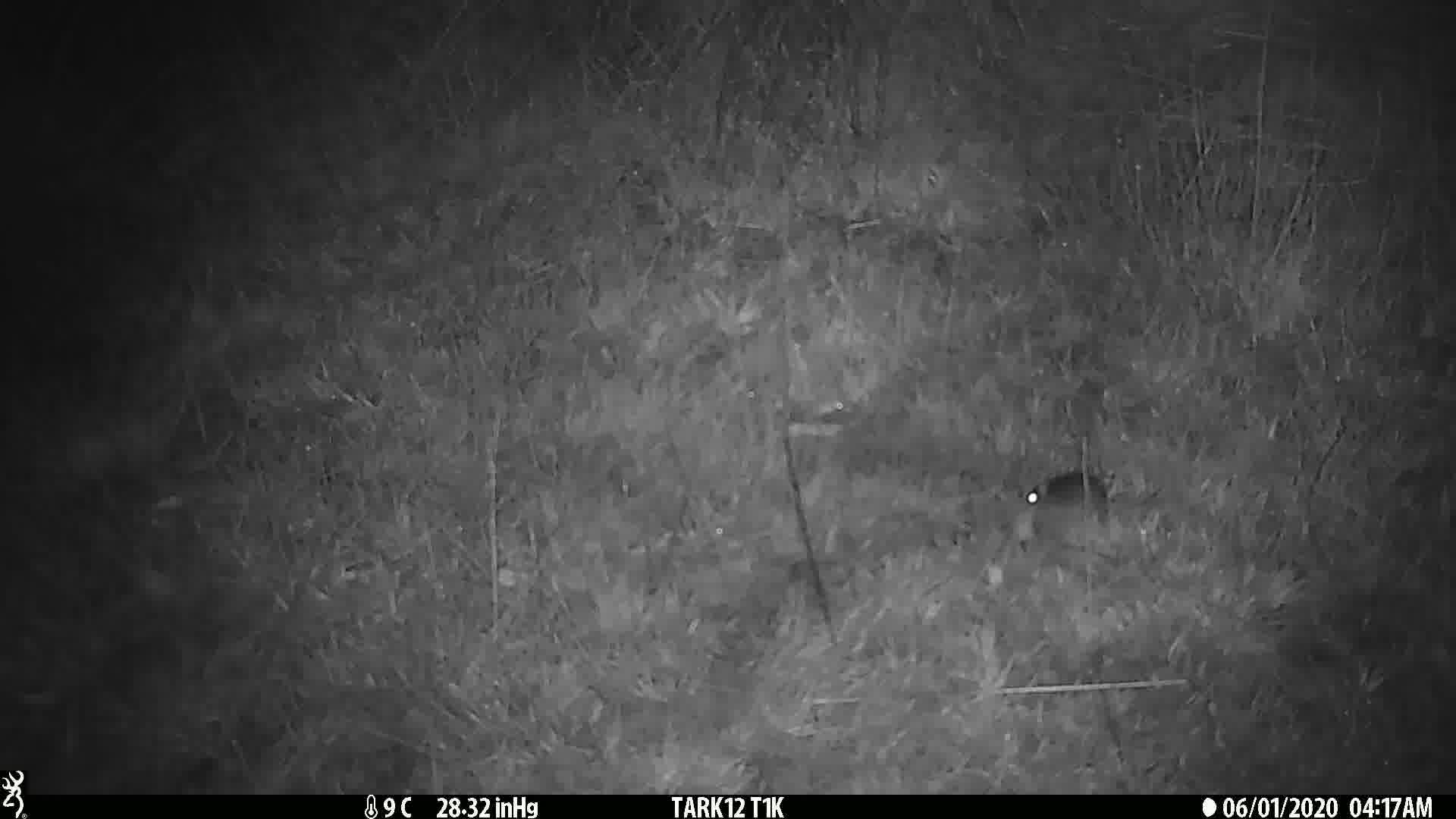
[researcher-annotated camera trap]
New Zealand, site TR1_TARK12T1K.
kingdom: Animalia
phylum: Chordata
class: Mammalia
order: Rodentia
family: Muridae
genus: Mus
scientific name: Mus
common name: mouse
Mouse (Mus).